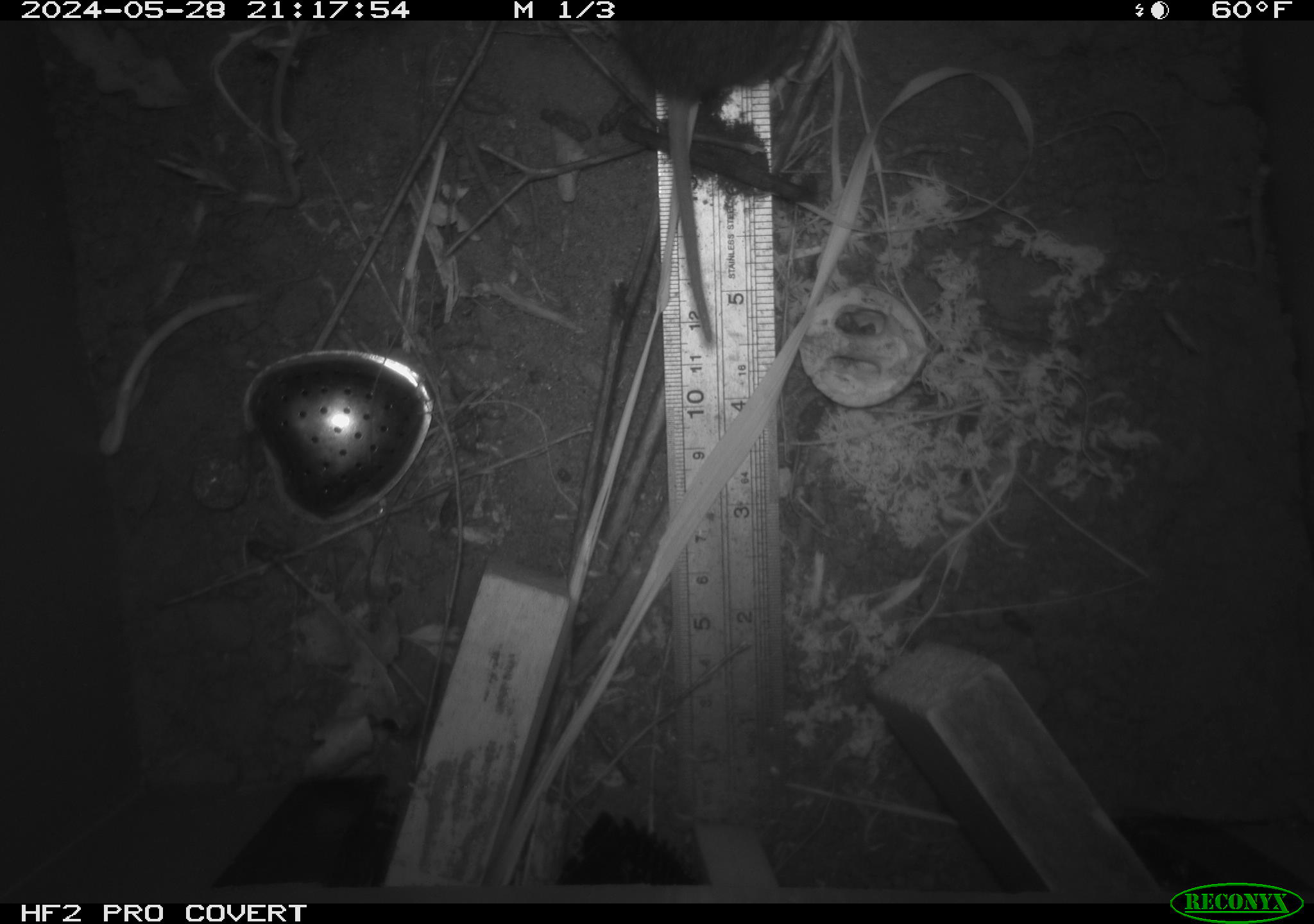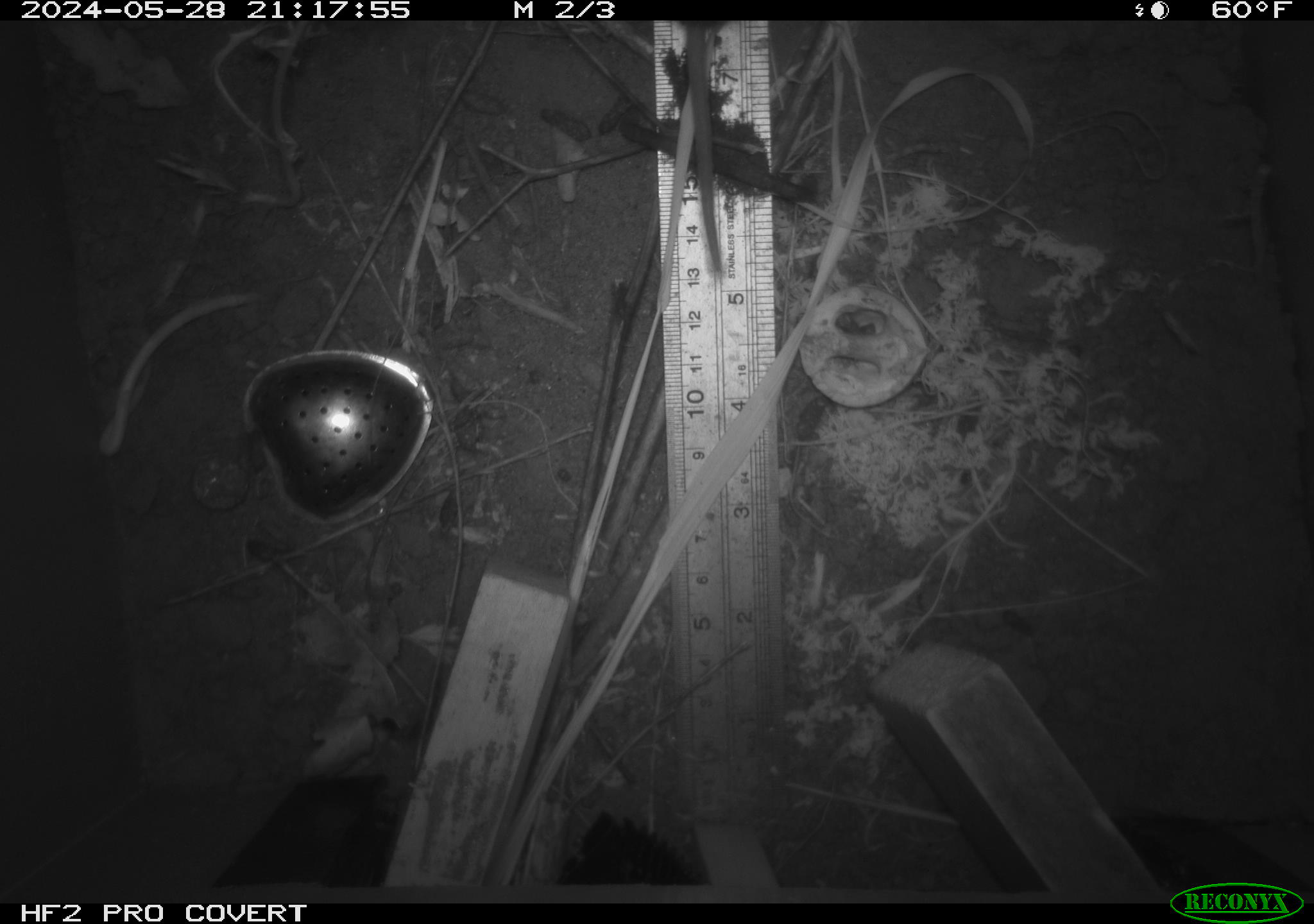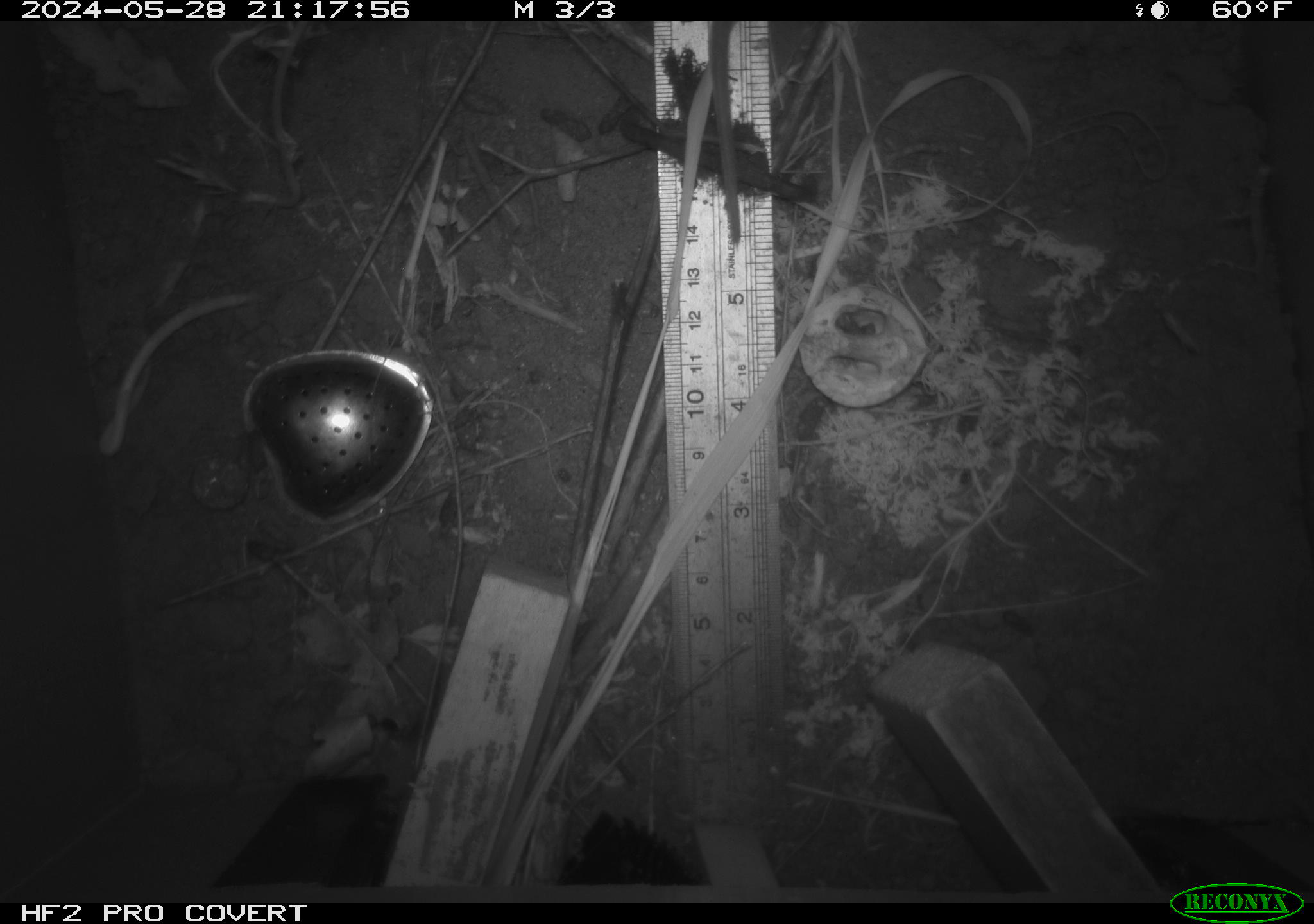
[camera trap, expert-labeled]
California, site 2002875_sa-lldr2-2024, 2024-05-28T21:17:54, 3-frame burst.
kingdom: Animalia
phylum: Chordata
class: Mammalia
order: Rodentia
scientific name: Rodentia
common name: rodent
Rodent (Rodentia).